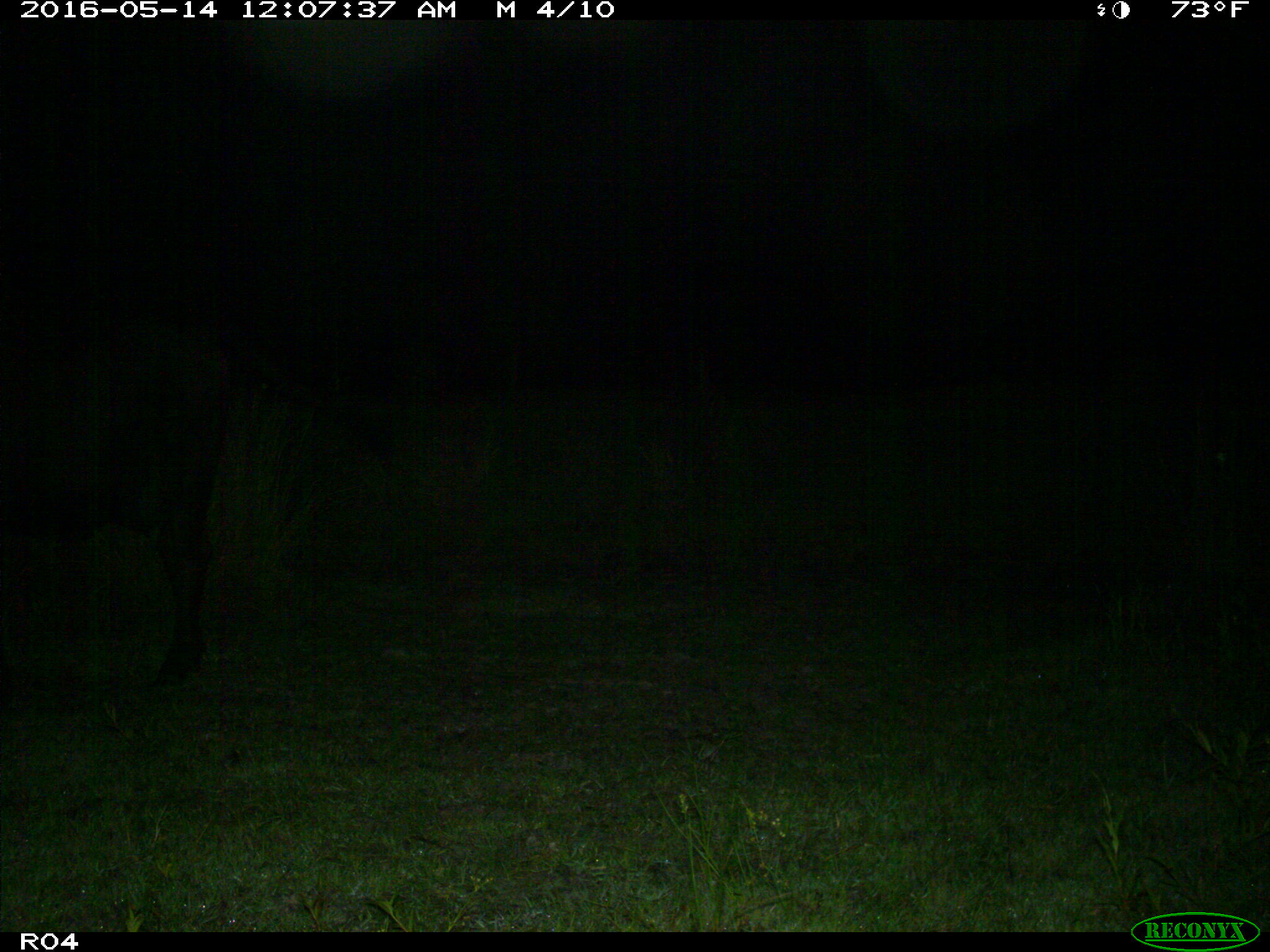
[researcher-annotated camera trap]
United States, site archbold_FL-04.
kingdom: Animalia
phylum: Chordata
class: Mammalia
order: Artiodactyla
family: Bovidae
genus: Bos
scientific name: Bos taurus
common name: domestic cow